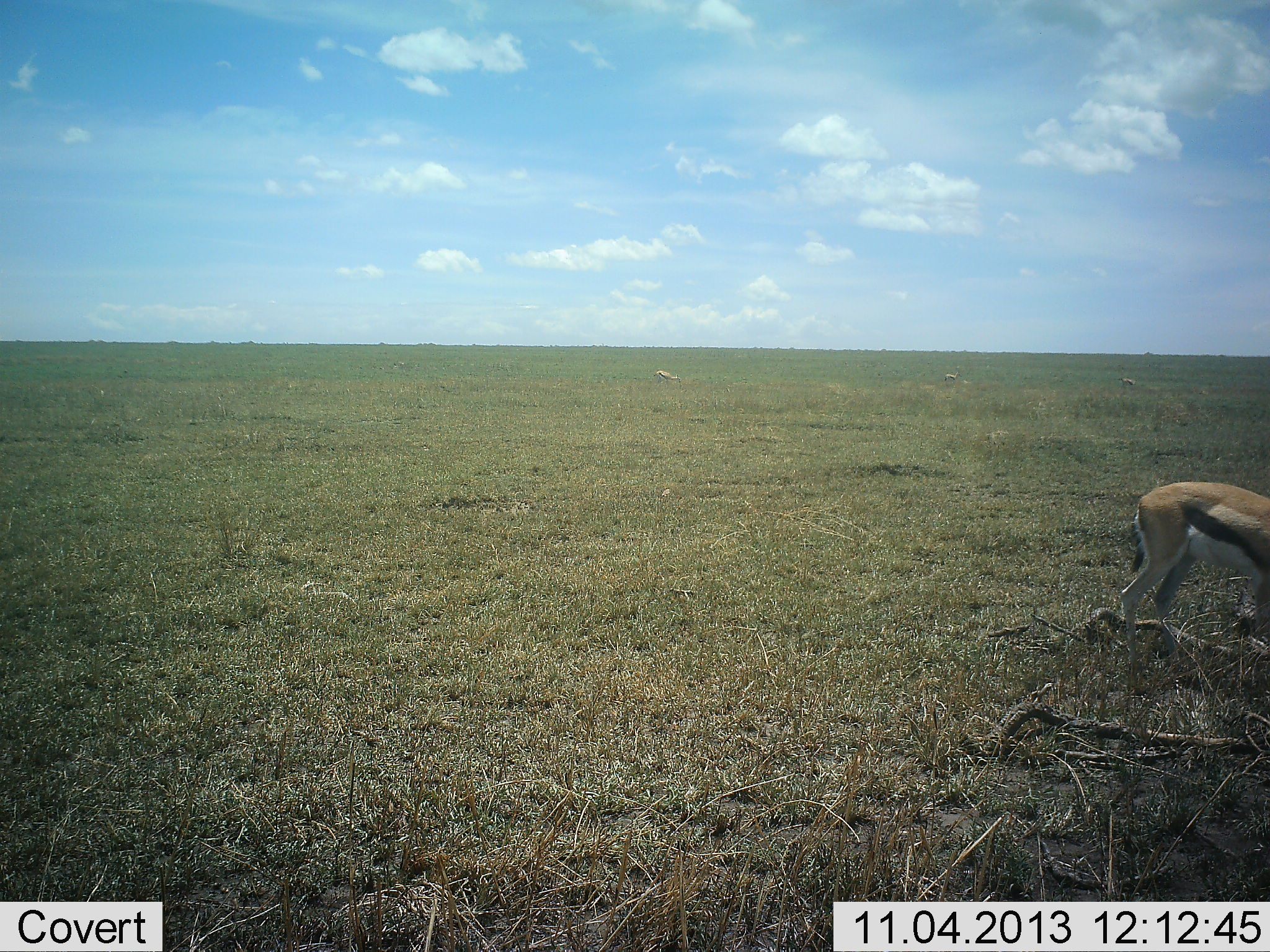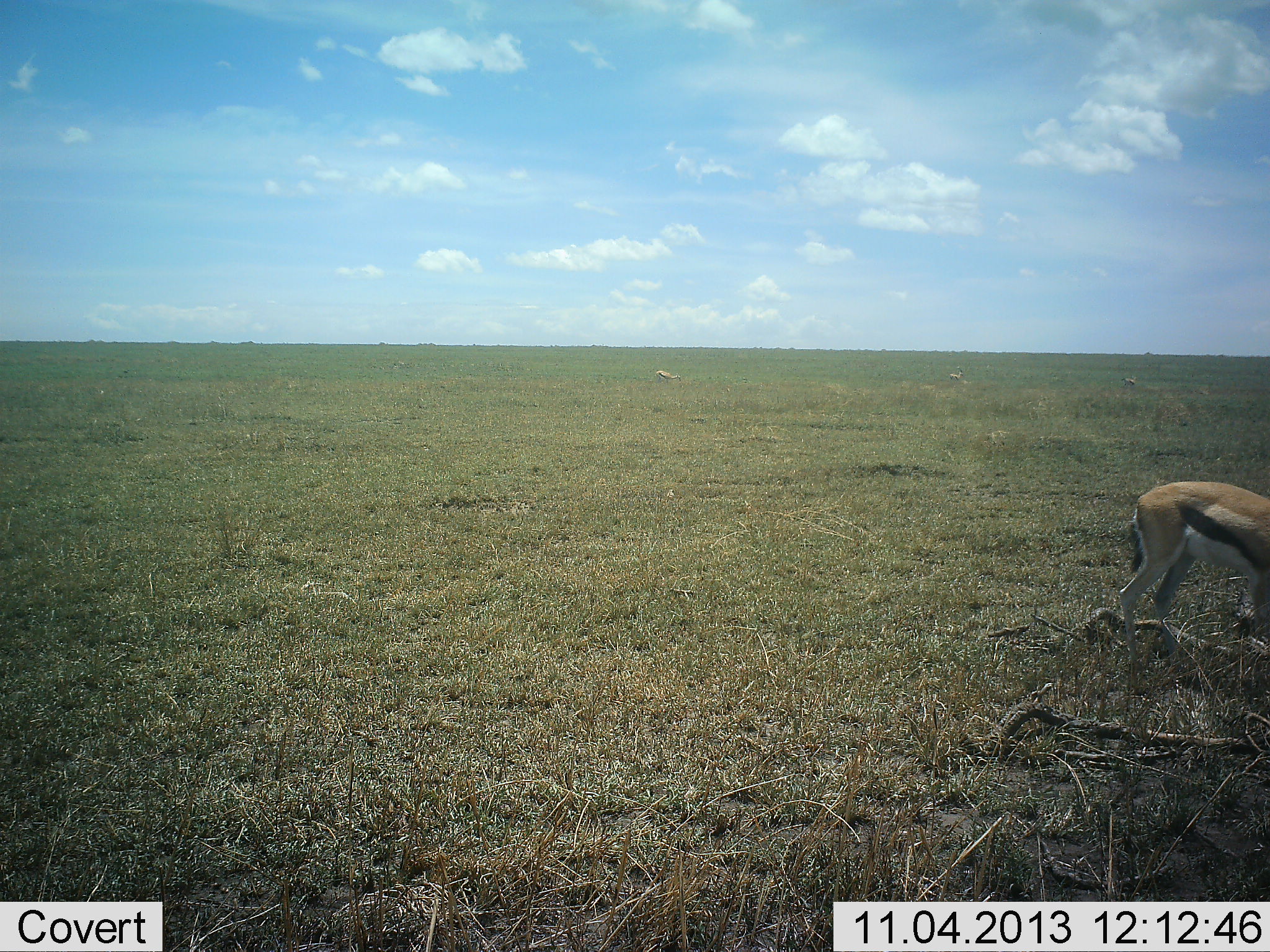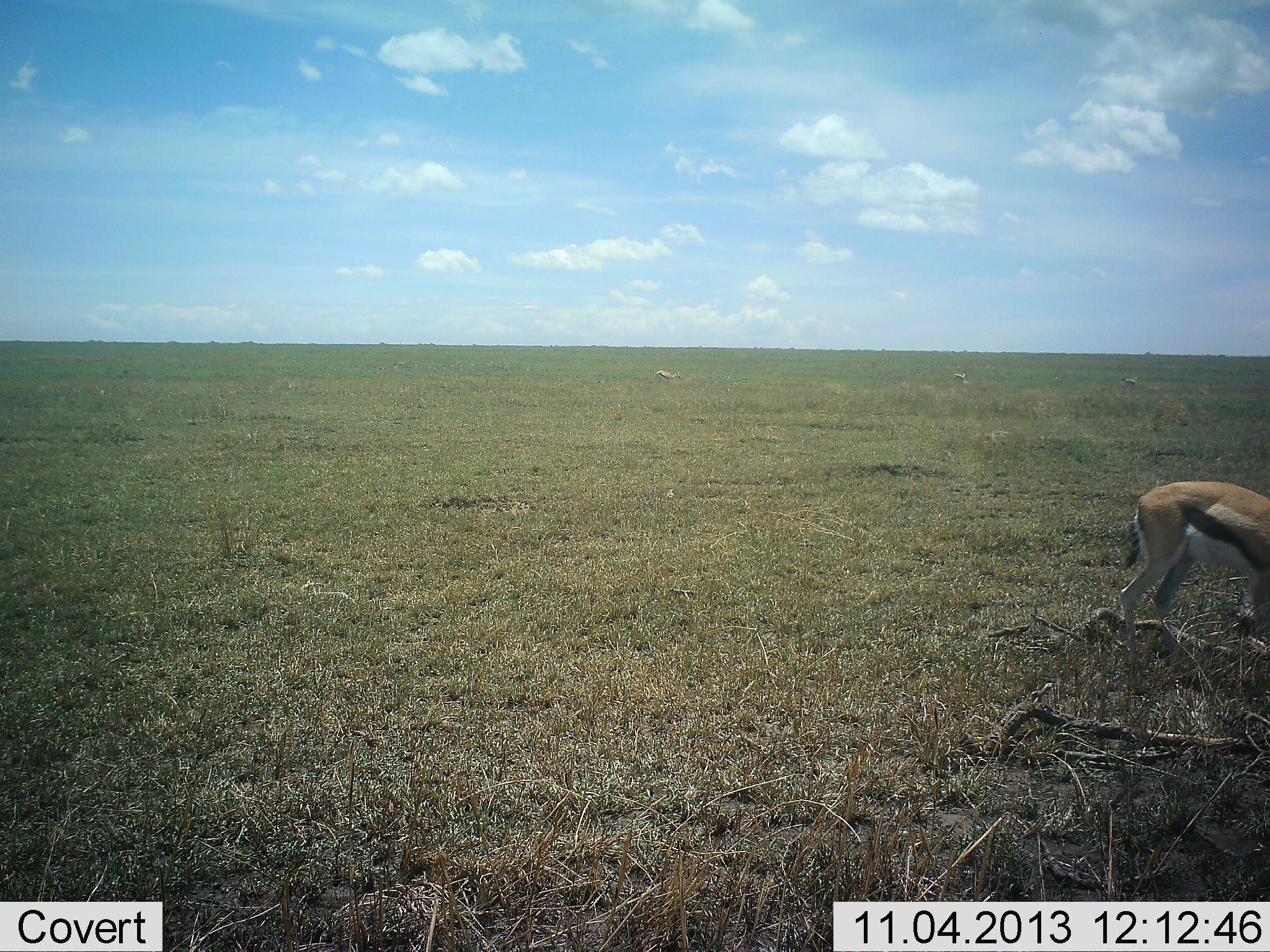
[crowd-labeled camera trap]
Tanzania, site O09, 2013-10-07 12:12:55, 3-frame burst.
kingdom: Animalia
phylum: Chordata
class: Mammalia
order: Artiodactyla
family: Bovidae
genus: Eudorcas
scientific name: Eudorcas thomsonii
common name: thomson's gazelle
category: gazellethomsons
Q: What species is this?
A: Gazellethomsons (thomson's gazelle) (Eudorcas thomsonii).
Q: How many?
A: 1.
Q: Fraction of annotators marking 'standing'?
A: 64%.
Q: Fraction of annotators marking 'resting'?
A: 0%.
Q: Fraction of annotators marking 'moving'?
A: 9%.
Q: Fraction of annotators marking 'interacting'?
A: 0%.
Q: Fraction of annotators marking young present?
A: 0%.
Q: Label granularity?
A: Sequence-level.